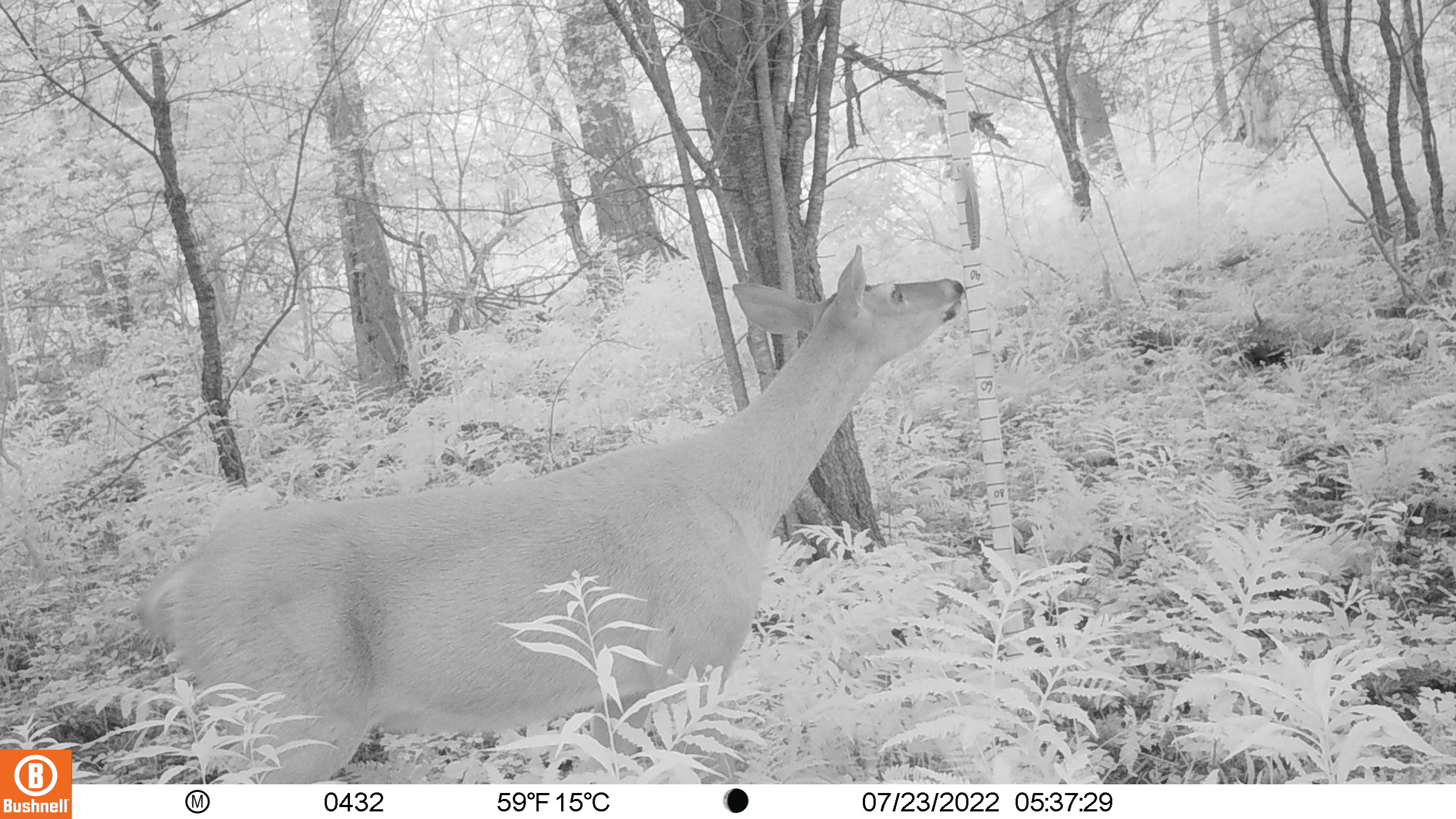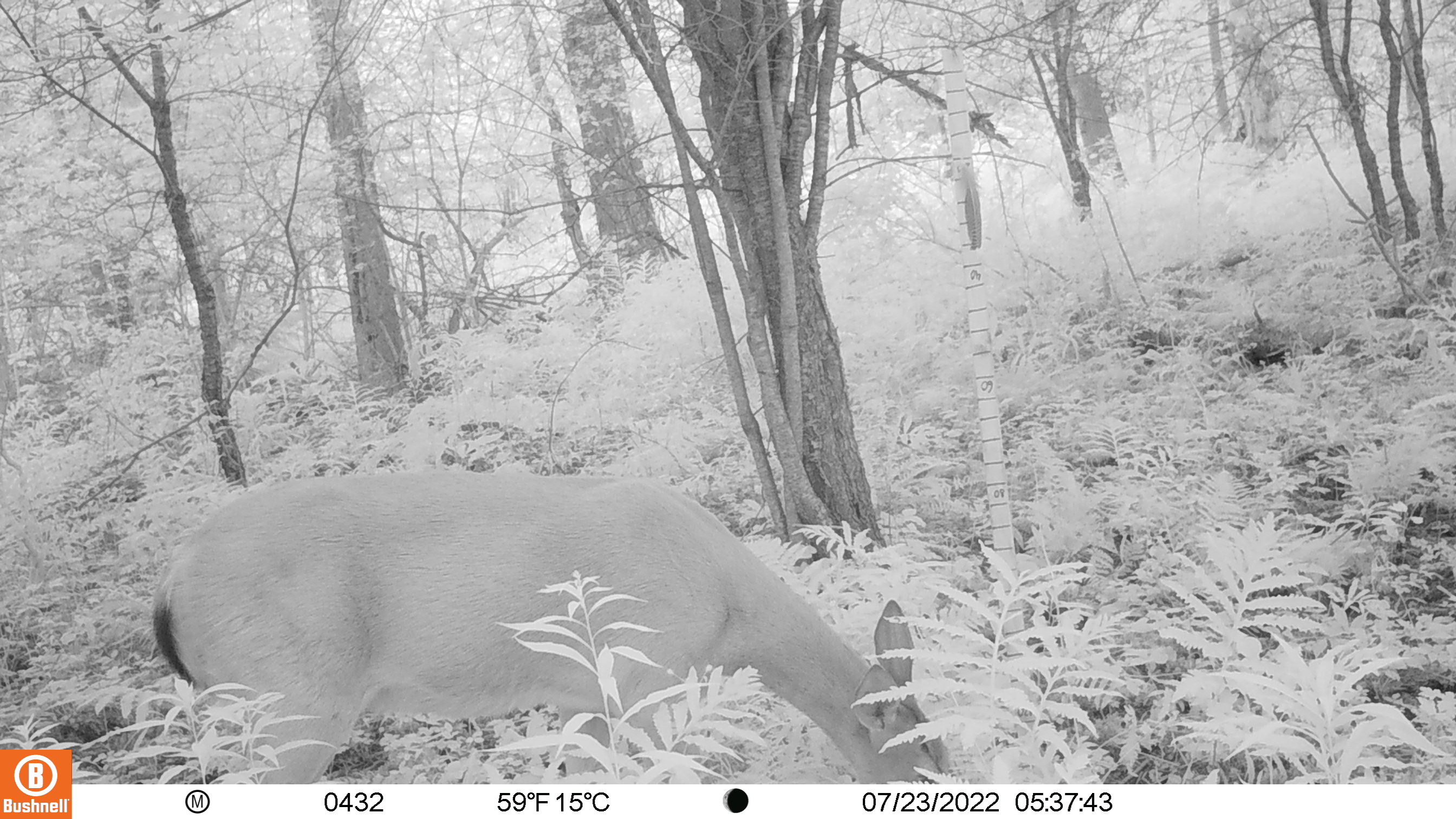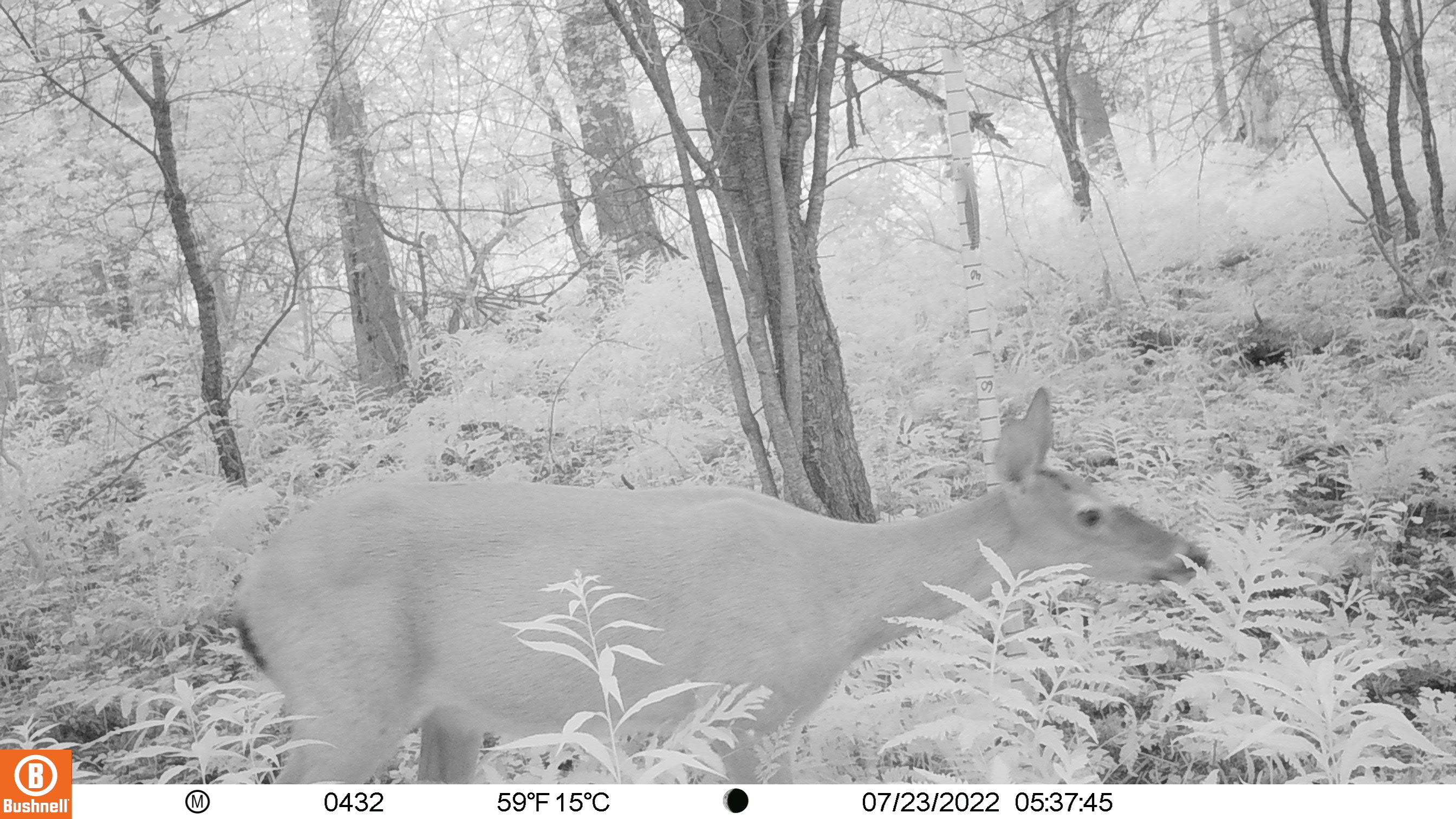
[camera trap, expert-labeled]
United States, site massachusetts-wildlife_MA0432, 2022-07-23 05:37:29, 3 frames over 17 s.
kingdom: Animalia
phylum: Chordata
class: Mammalia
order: Artiodactyla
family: Cervidae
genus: Odocoileus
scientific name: Odocoileus virginianus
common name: white-tailed deer